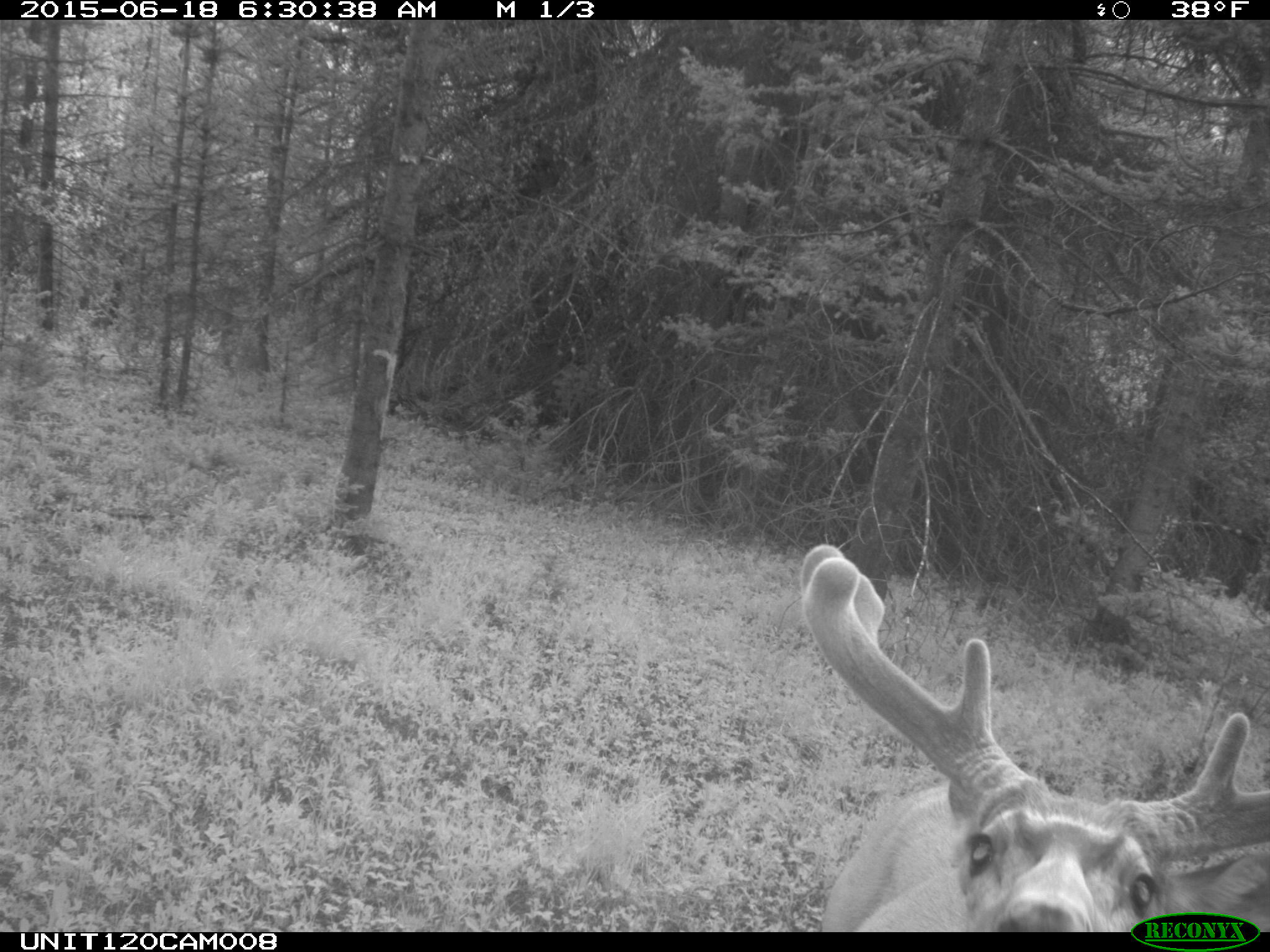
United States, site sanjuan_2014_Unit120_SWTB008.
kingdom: Animalia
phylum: Chordata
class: Mammalia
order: Artiodactyla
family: Cervidae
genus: Odocoileus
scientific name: Odocoileus hemionus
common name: mule deer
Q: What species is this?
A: Odocoileus hemionus (mule deer).